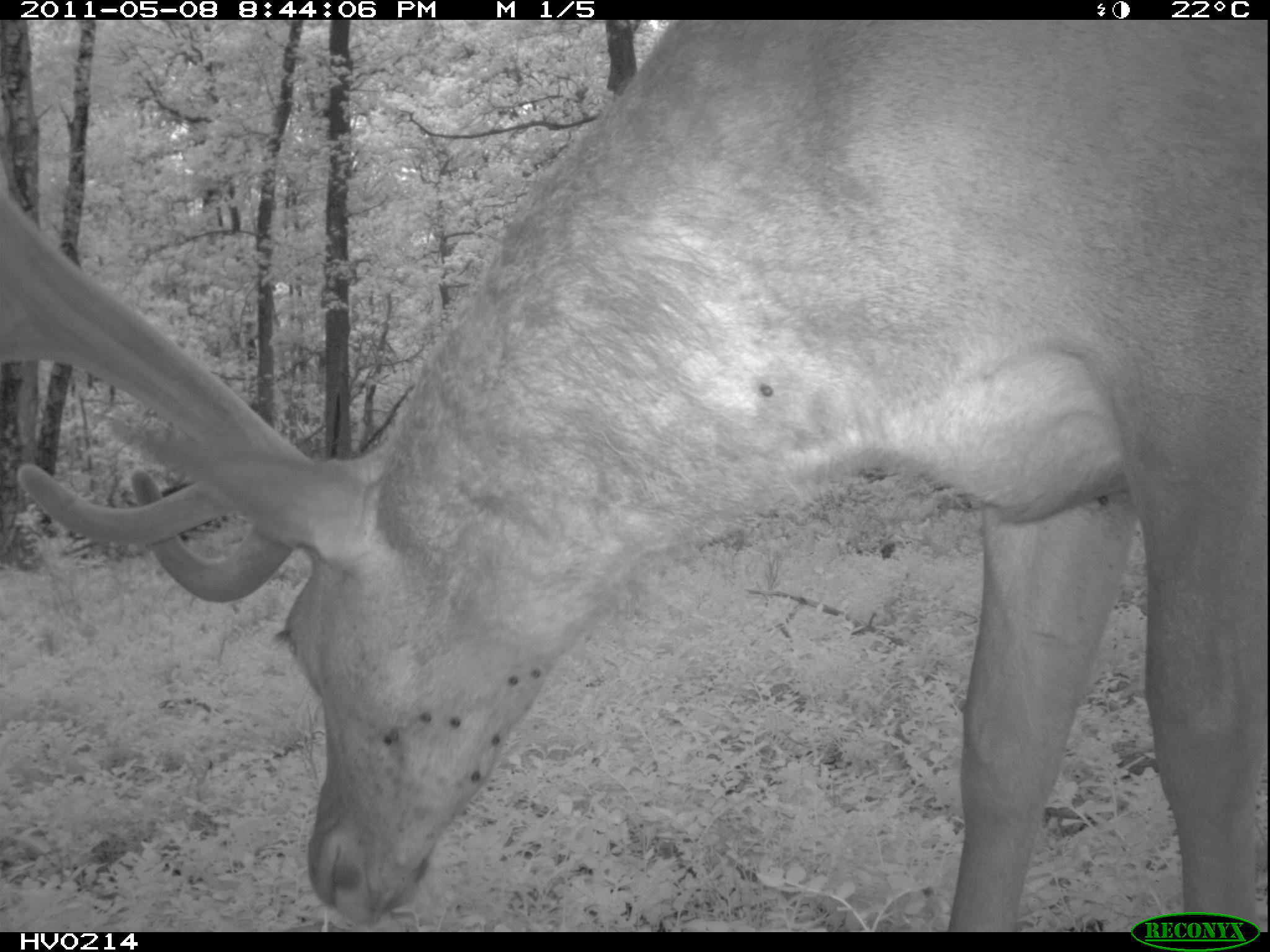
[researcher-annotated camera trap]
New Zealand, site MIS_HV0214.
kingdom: Animalia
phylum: Chordata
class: Mammalia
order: Artiodactyla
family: Cervidae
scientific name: Cervidae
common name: deer